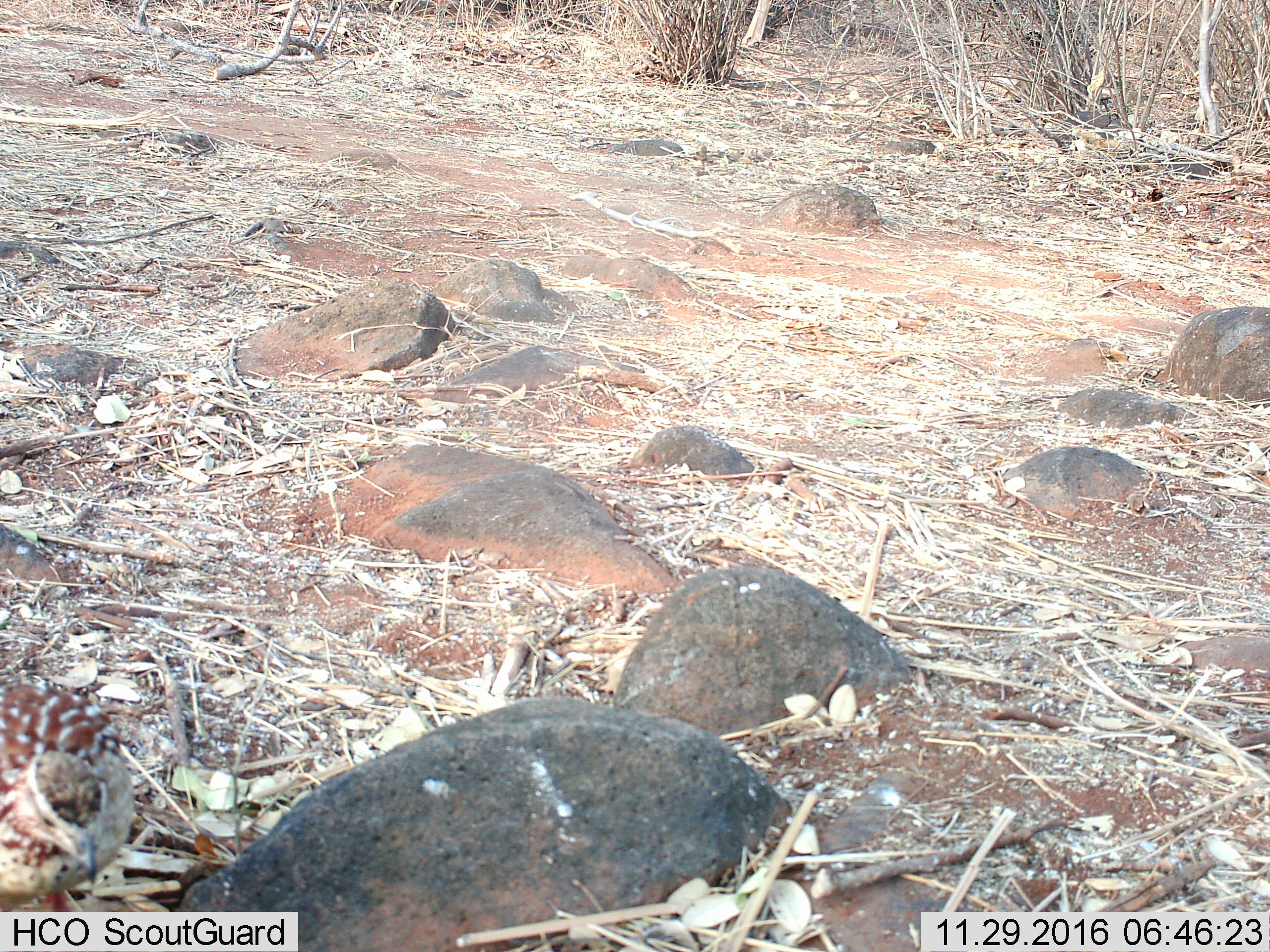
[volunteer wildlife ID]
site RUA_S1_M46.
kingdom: Animalia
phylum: Chordata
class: Aves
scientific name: Aves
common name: bird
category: birdother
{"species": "birdother (bird) (Aves)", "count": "1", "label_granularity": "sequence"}